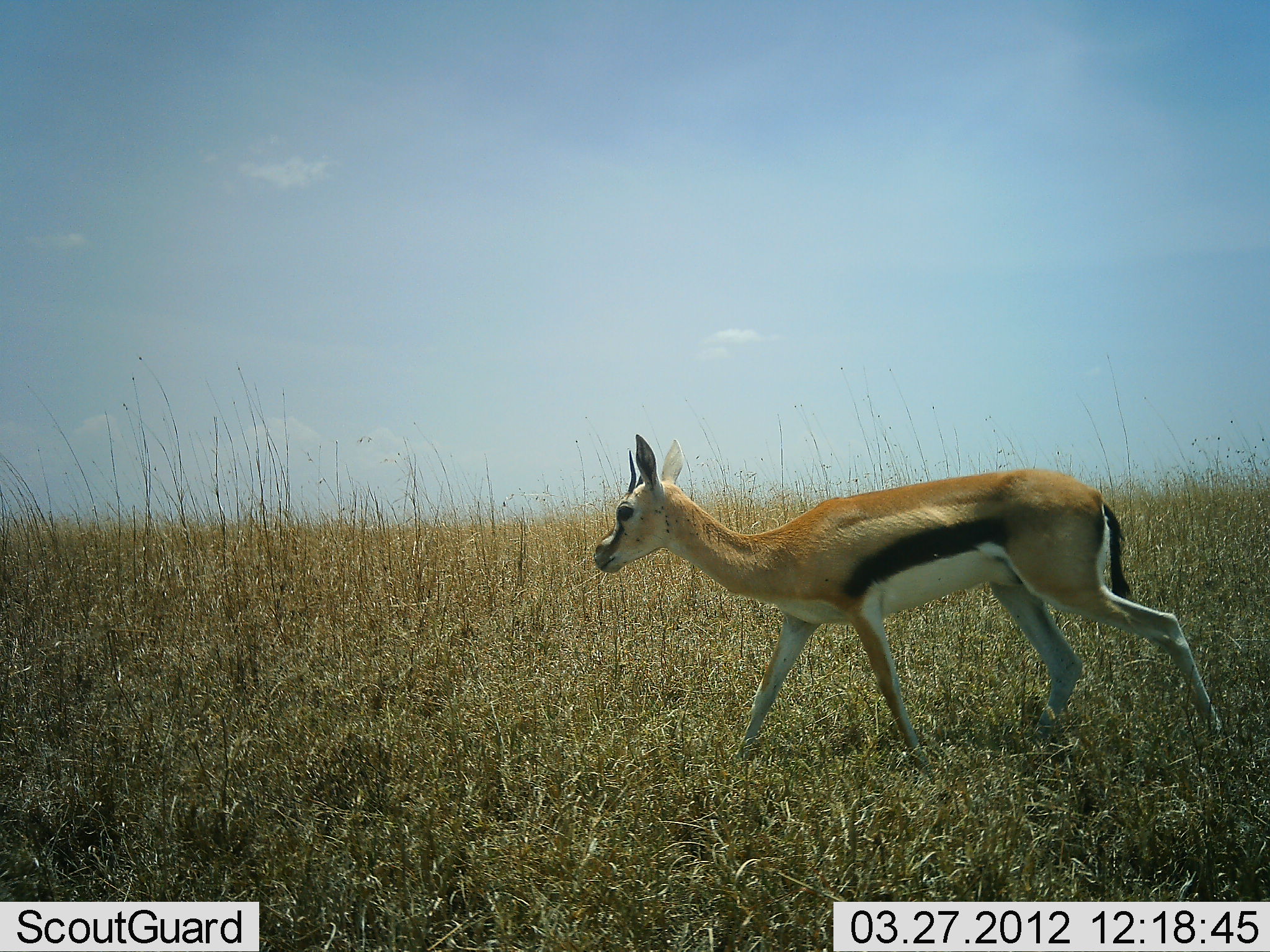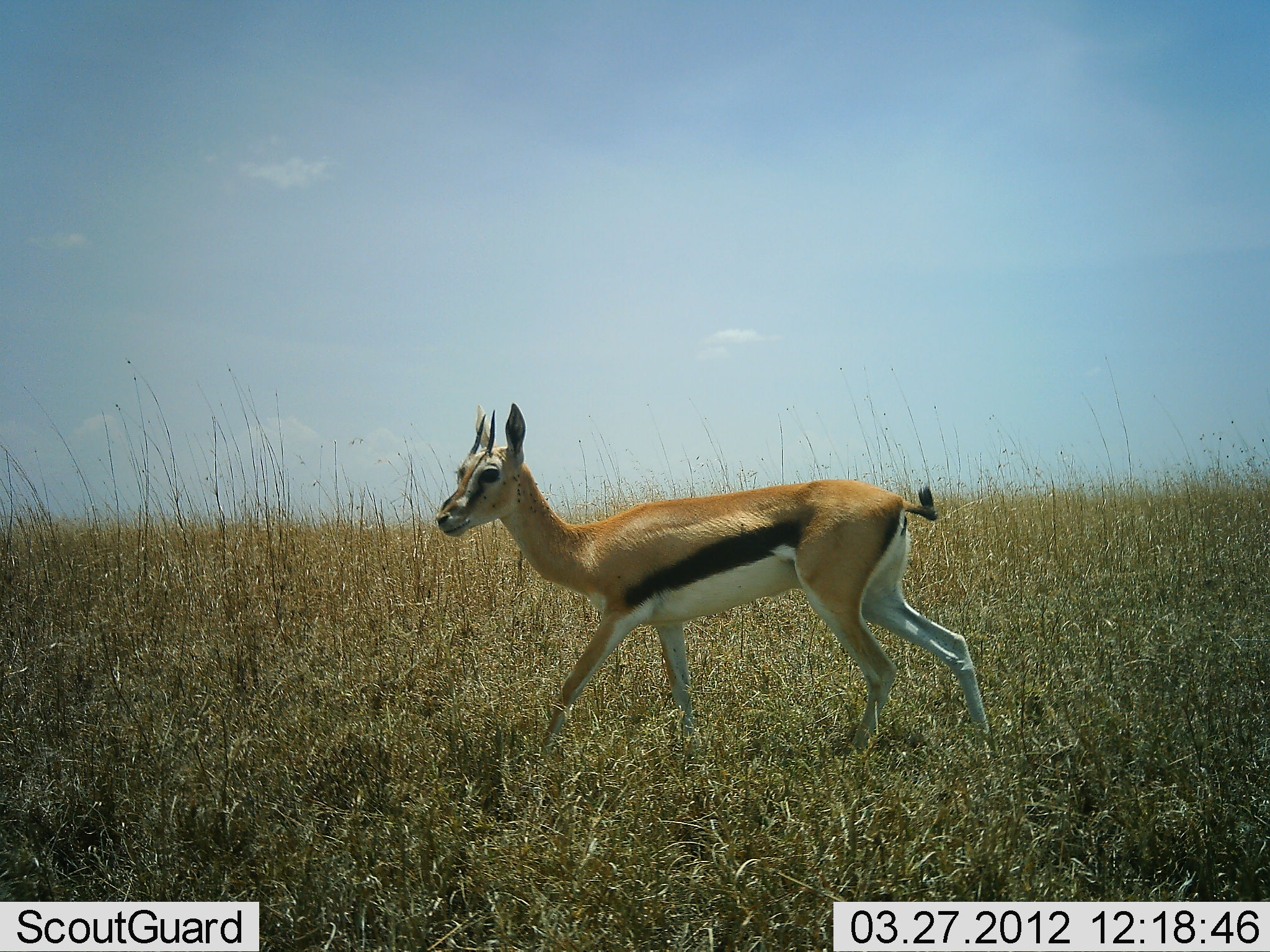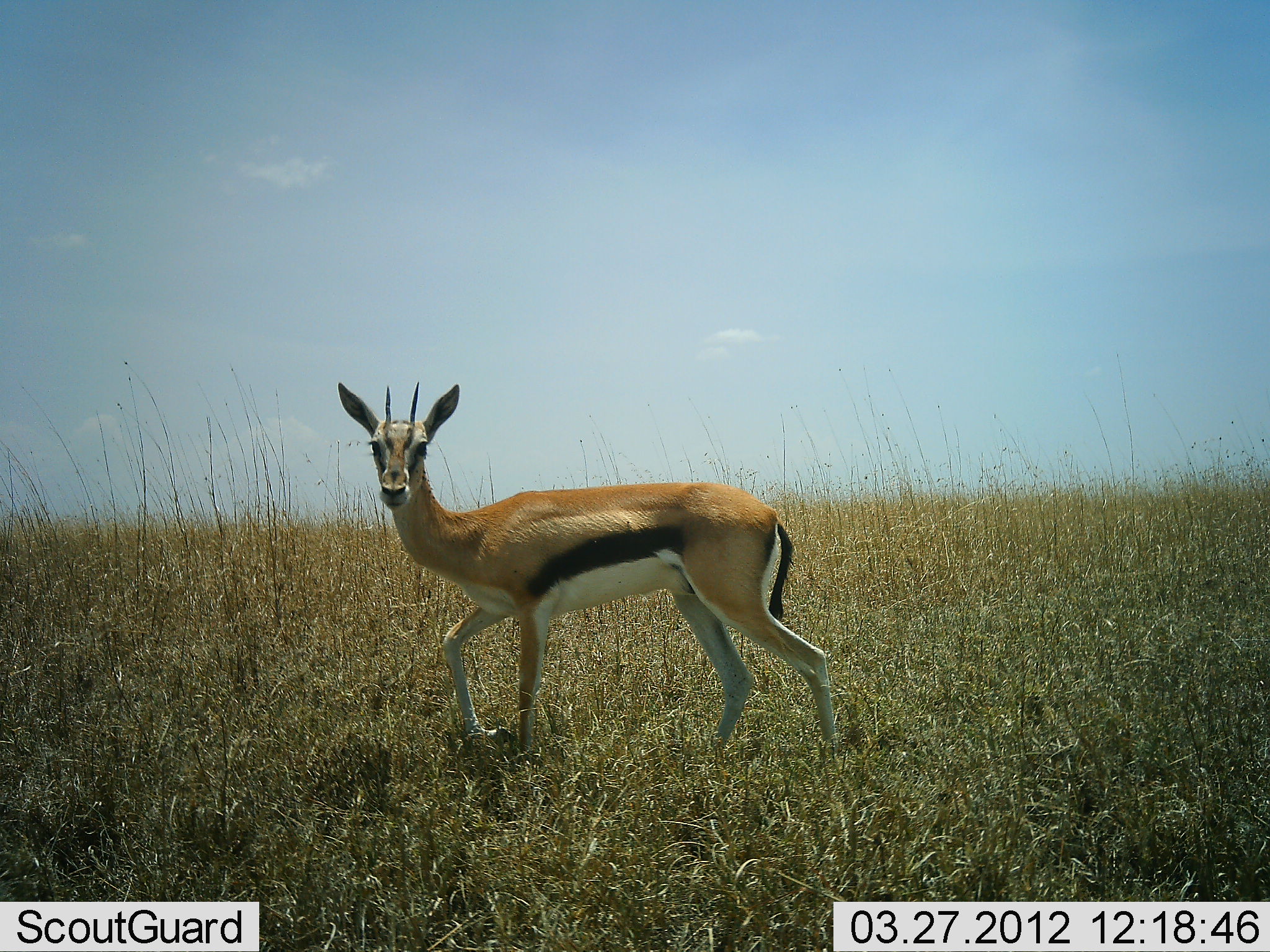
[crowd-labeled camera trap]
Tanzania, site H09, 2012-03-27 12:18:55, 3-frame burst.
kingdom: Animalia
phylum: Chordata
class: Mammalia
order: Artiodactyla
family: Bovidae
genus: Eudorcas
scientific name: Eudorcas thomsonii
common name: thomson's gazelle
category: gazellethomsons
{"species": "gazellethomsons (thomson's gazelle) (Eudorcas thomsonii)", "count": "1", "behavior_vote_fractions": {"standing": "8%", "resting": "0%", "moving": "100%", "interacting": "0%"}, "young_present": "4%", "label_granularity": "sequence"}